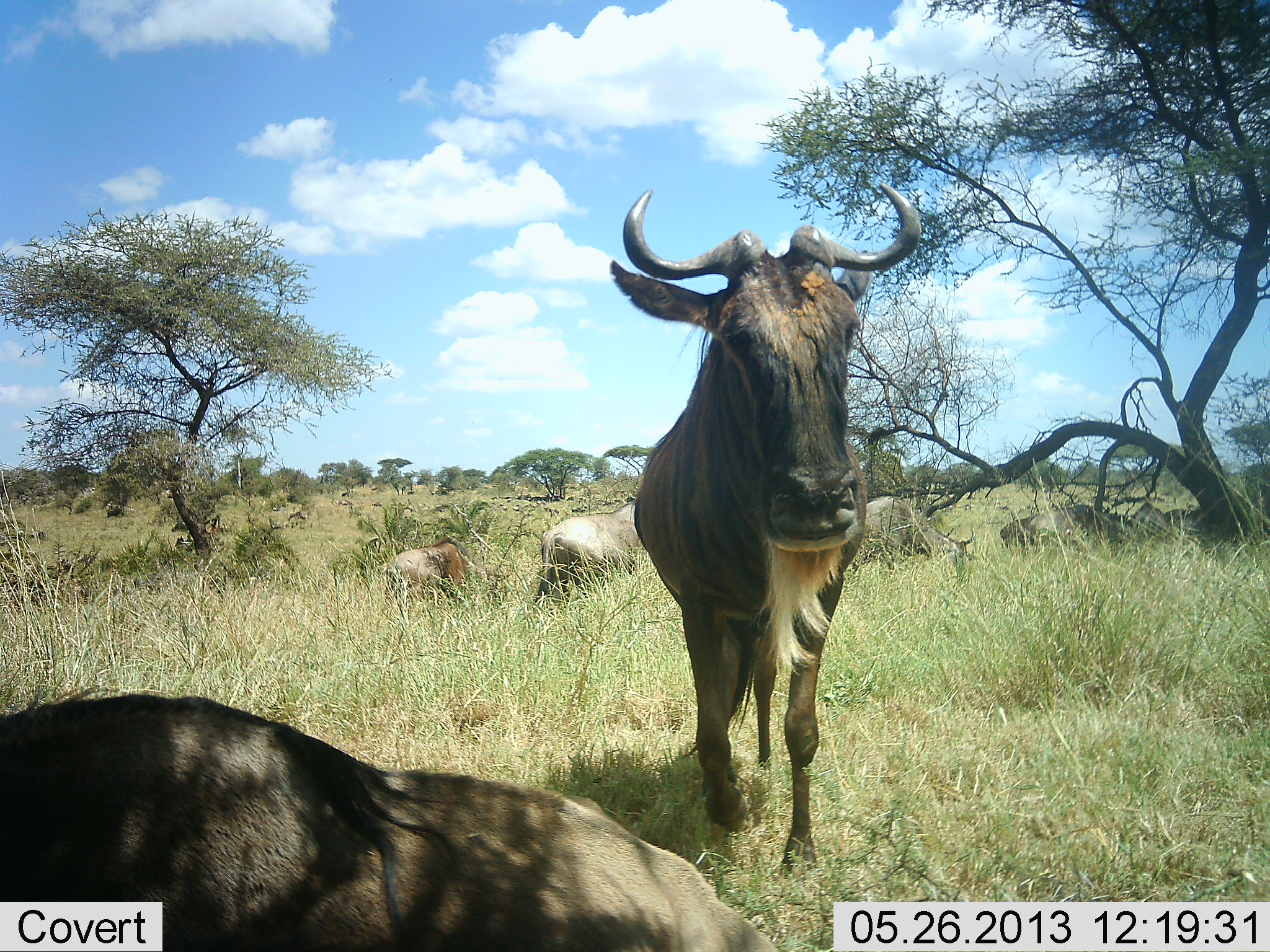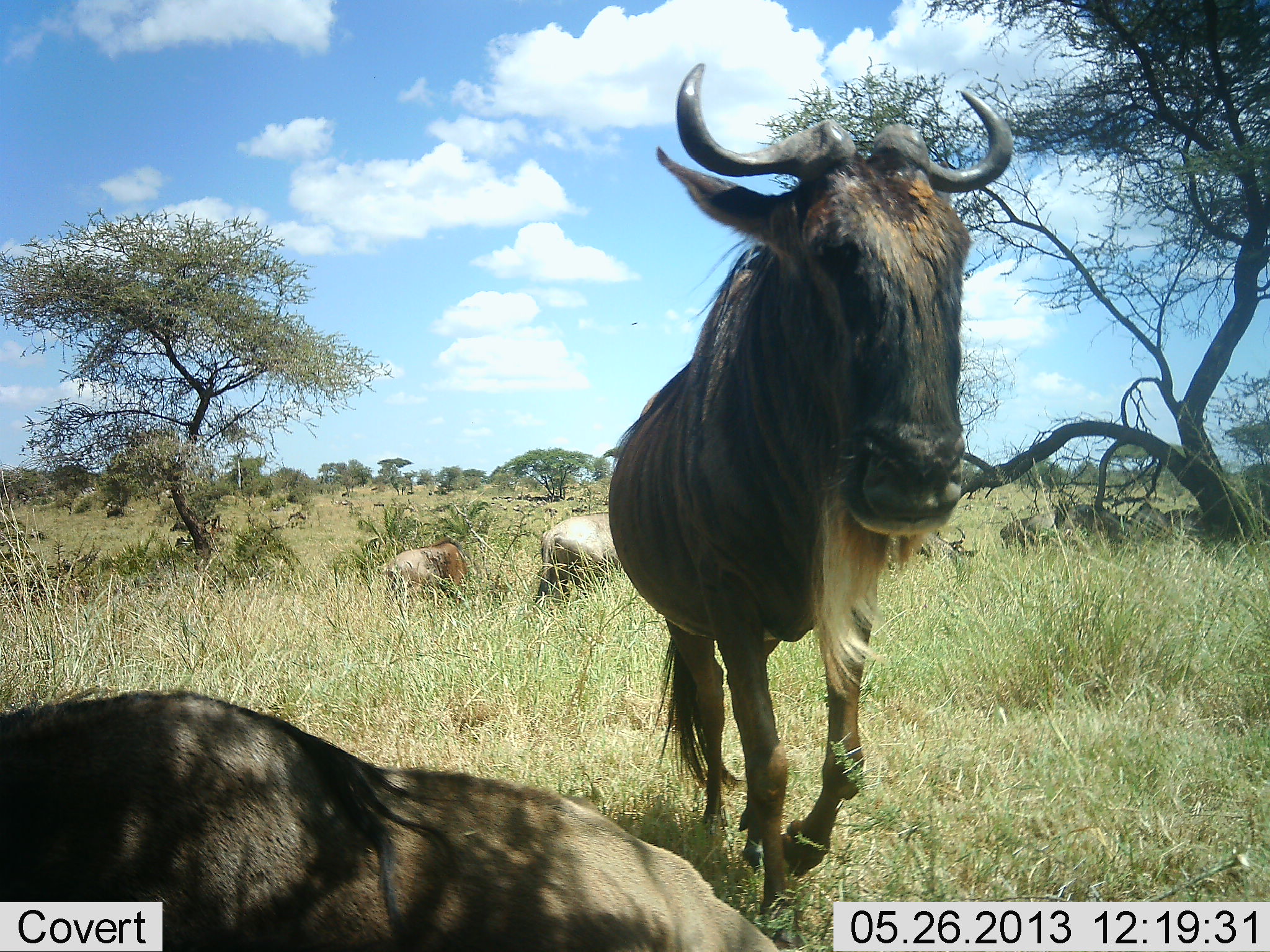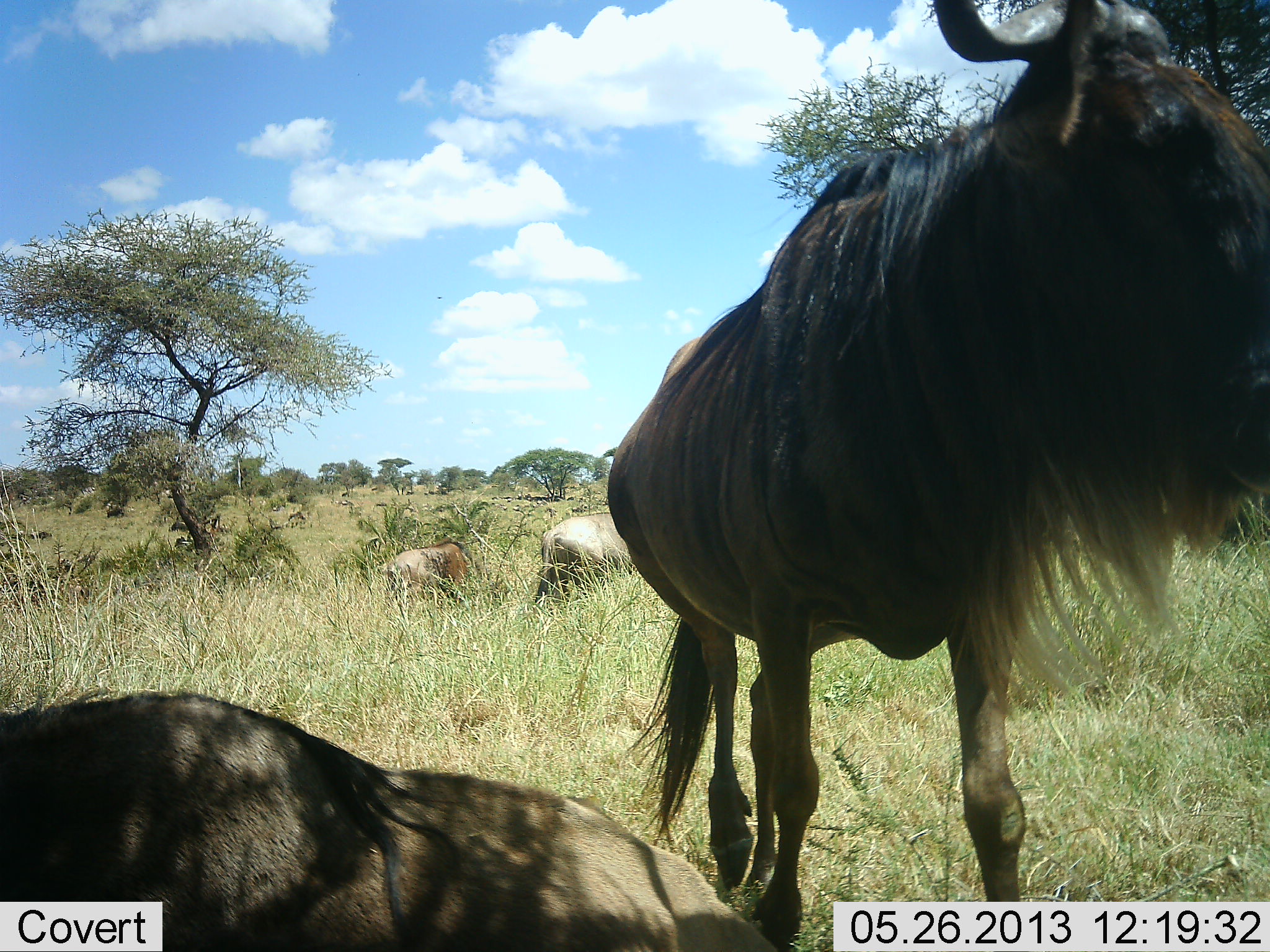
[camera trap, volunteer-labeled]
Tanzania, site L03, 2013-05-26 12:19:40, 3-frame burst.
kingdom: Animalia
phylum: Chordata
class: Mammalia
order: Artiodactyla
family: Bovidae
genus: Connochaetes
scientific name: Connochaetes taurinus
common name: blue wildebeest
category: wildebeest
Wildebeest (blue wildebeest) (Connochaetes taurinus), count 5. Behavior (volunteer vote fractions): standing 54%, resting 88%, moving 67%, interacting 8%. Young present (vote fraction): 0%. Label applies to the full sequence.